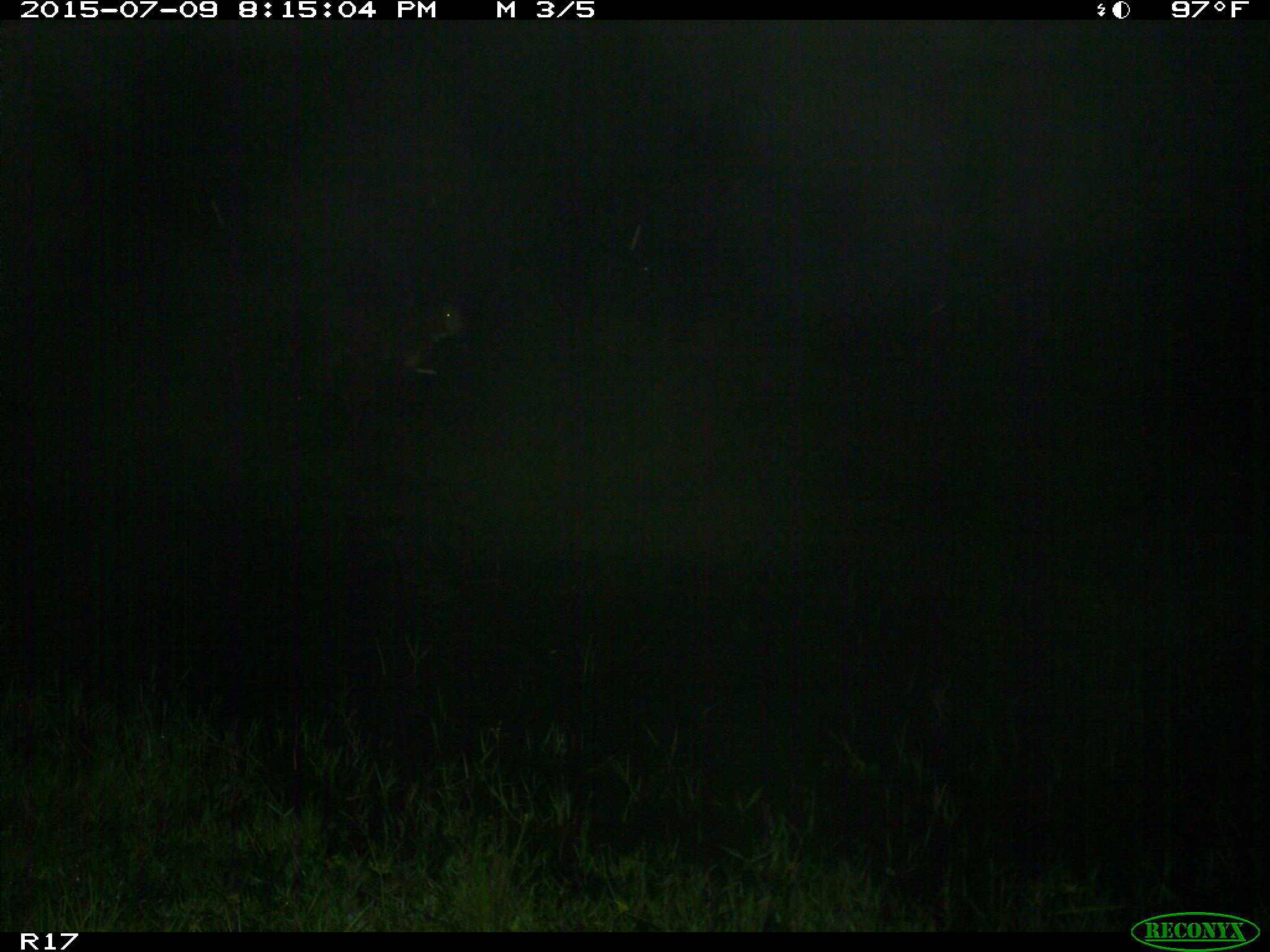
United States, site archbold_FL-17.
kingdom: Animalia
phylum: Chordata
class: Mammalia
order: Artiodactyla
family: Bovidae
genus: Bos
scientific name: Bos taurus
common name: domestic cow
Bos taurus (domestic cow).